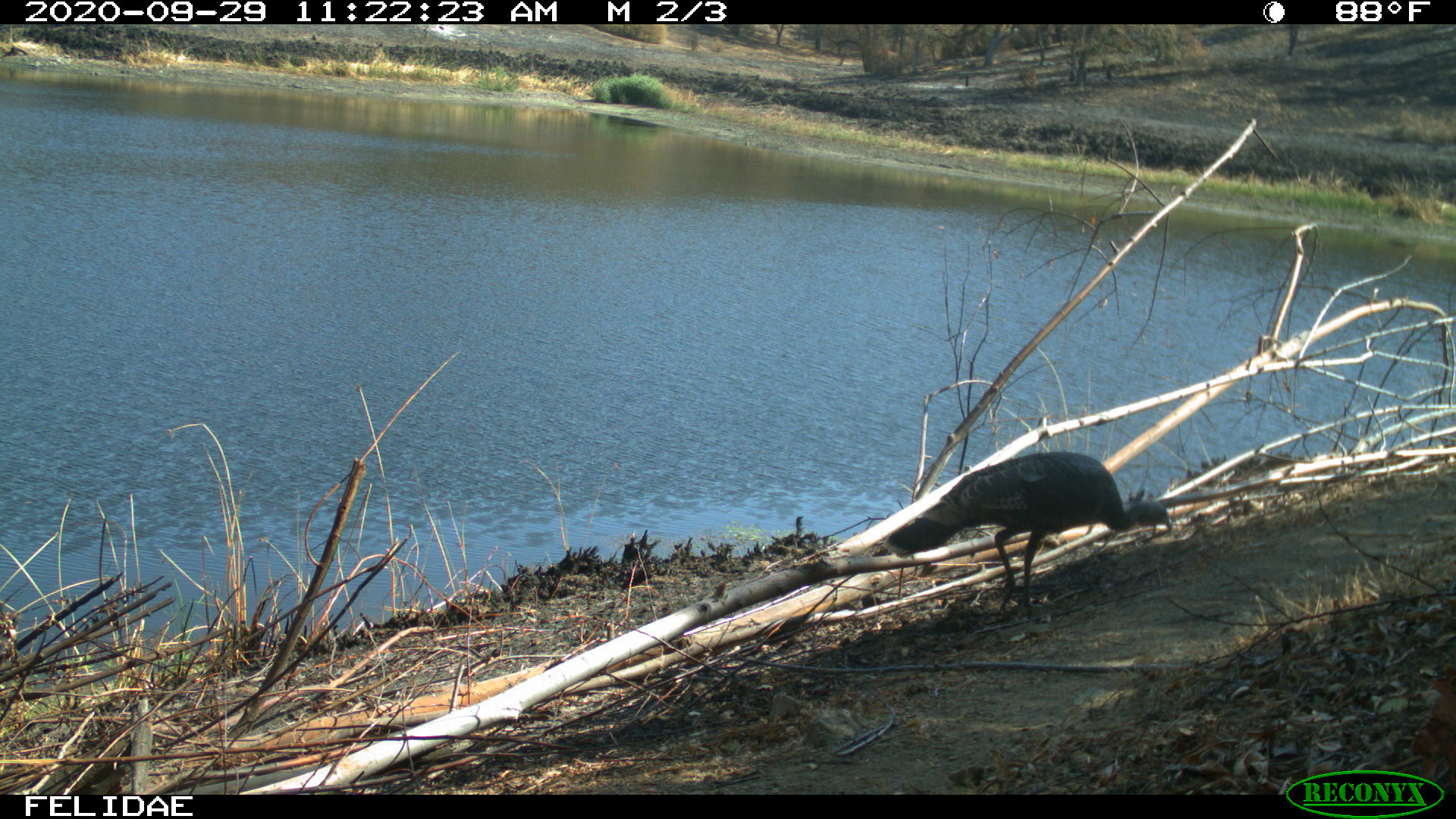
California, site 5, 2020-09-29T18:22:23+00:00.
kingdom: Animalia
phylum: Chordata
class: Aves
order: Galliformes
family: Phasianidae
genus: Meleagris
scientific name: Meleagris gallopavo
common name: turkey